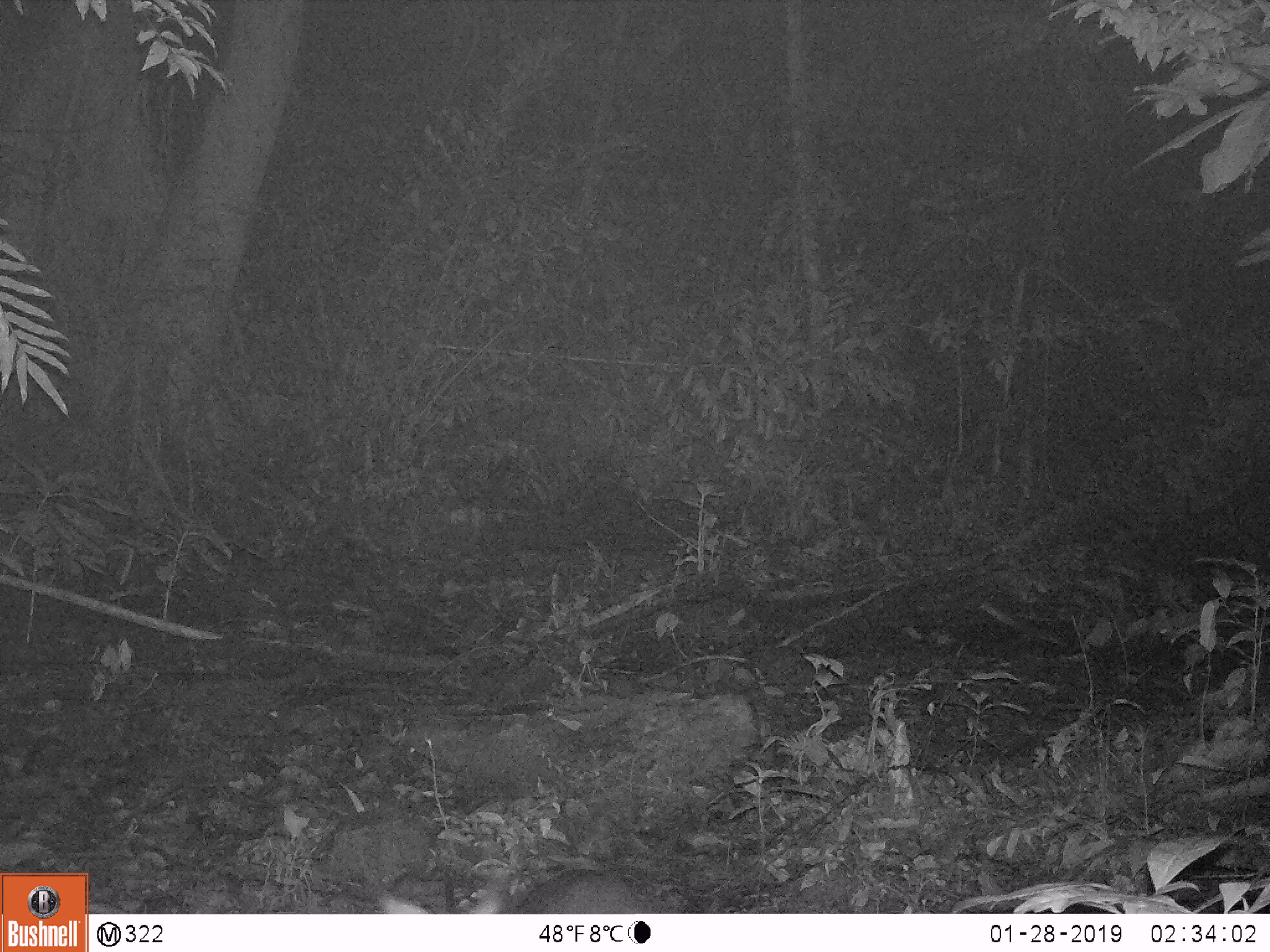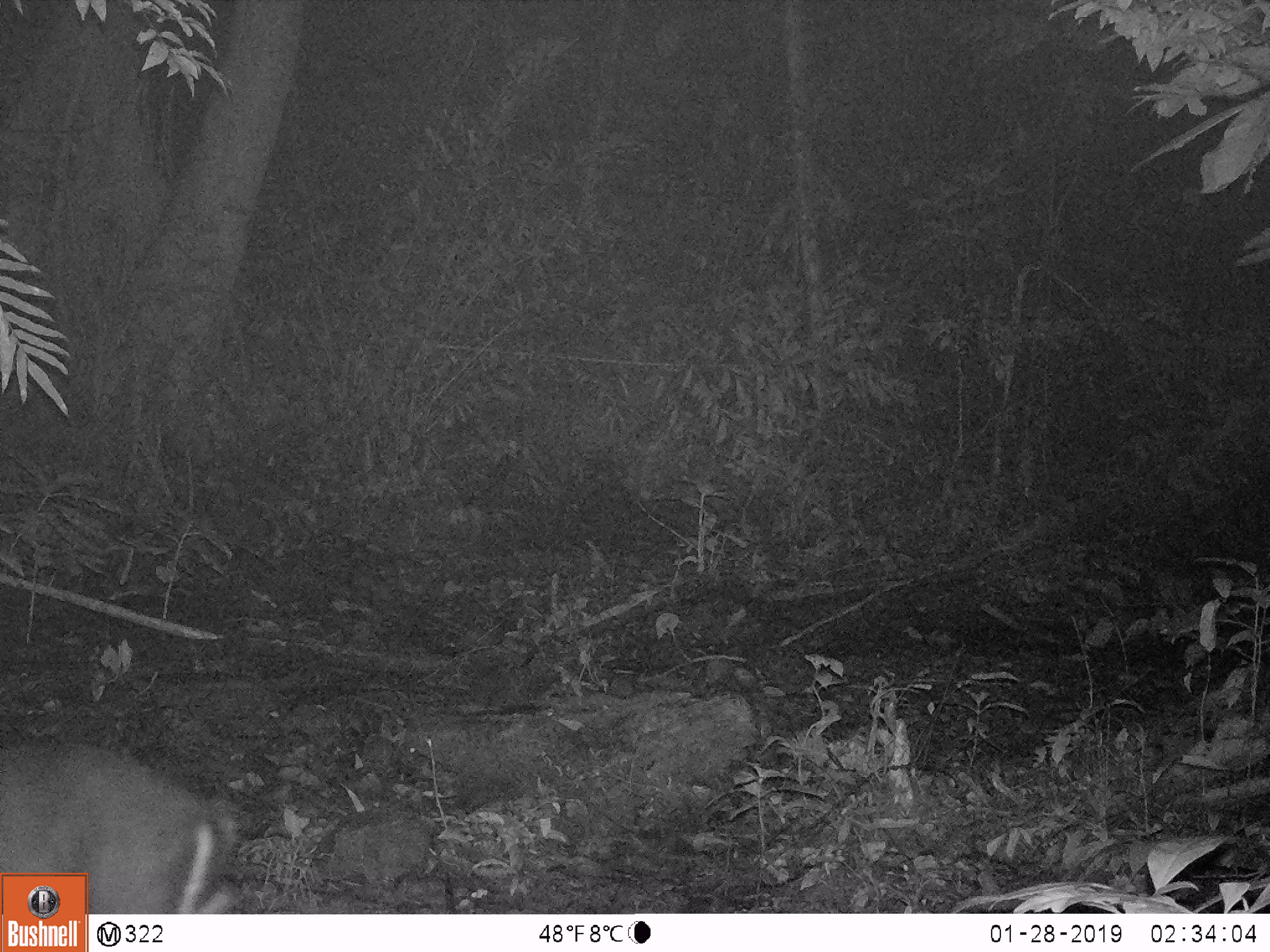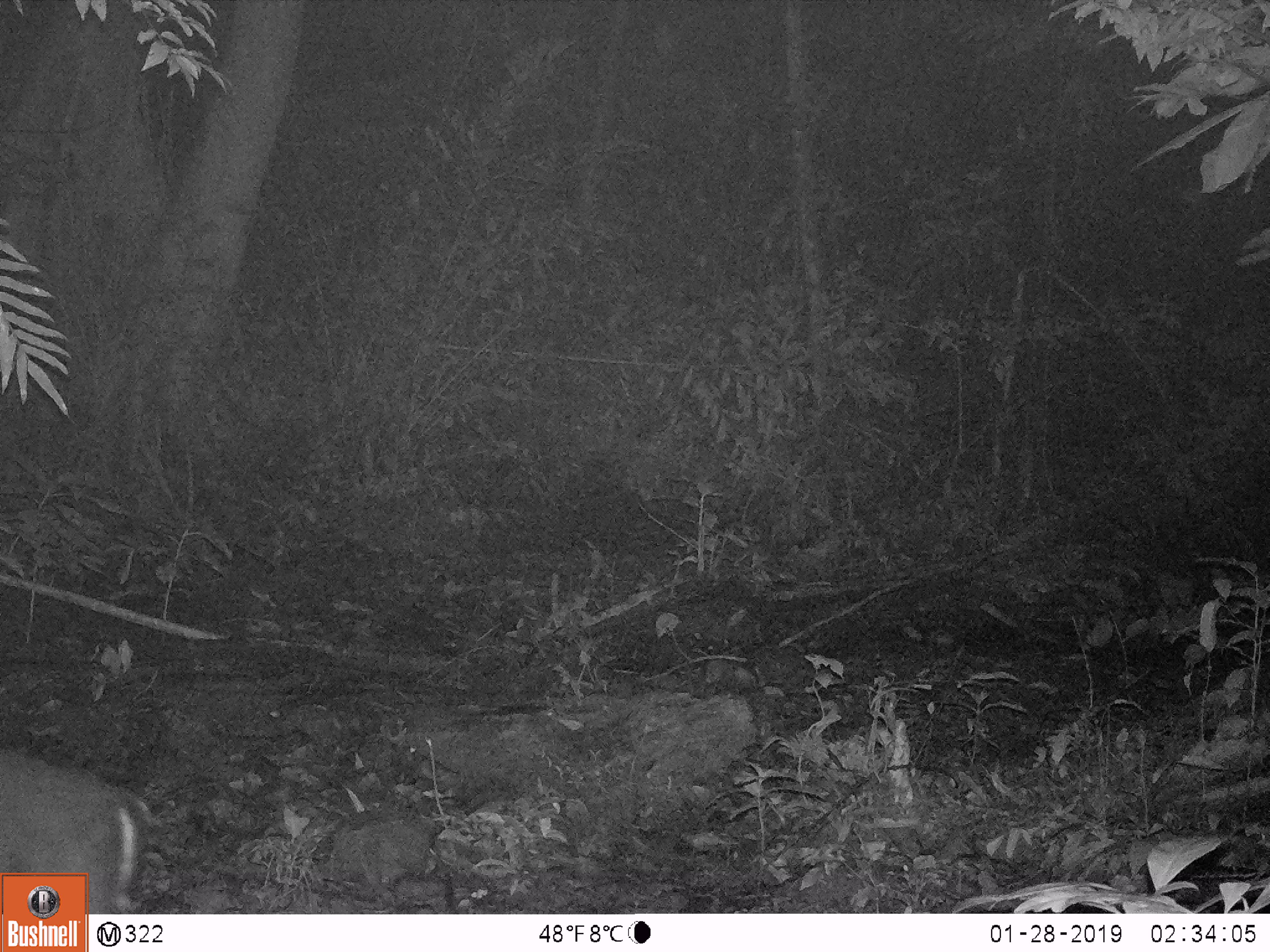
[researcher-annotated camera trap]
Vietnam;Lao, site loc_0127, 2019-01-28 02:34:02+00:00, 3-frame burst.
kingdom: Animalia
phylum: Chordata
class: Mammalia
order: Artiodactyla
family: Cervidae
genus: Muntiacus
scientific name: Muntiacus rooseveltorum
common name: roosevelt's muntjac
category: roosevelts muntjac group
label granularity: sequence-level